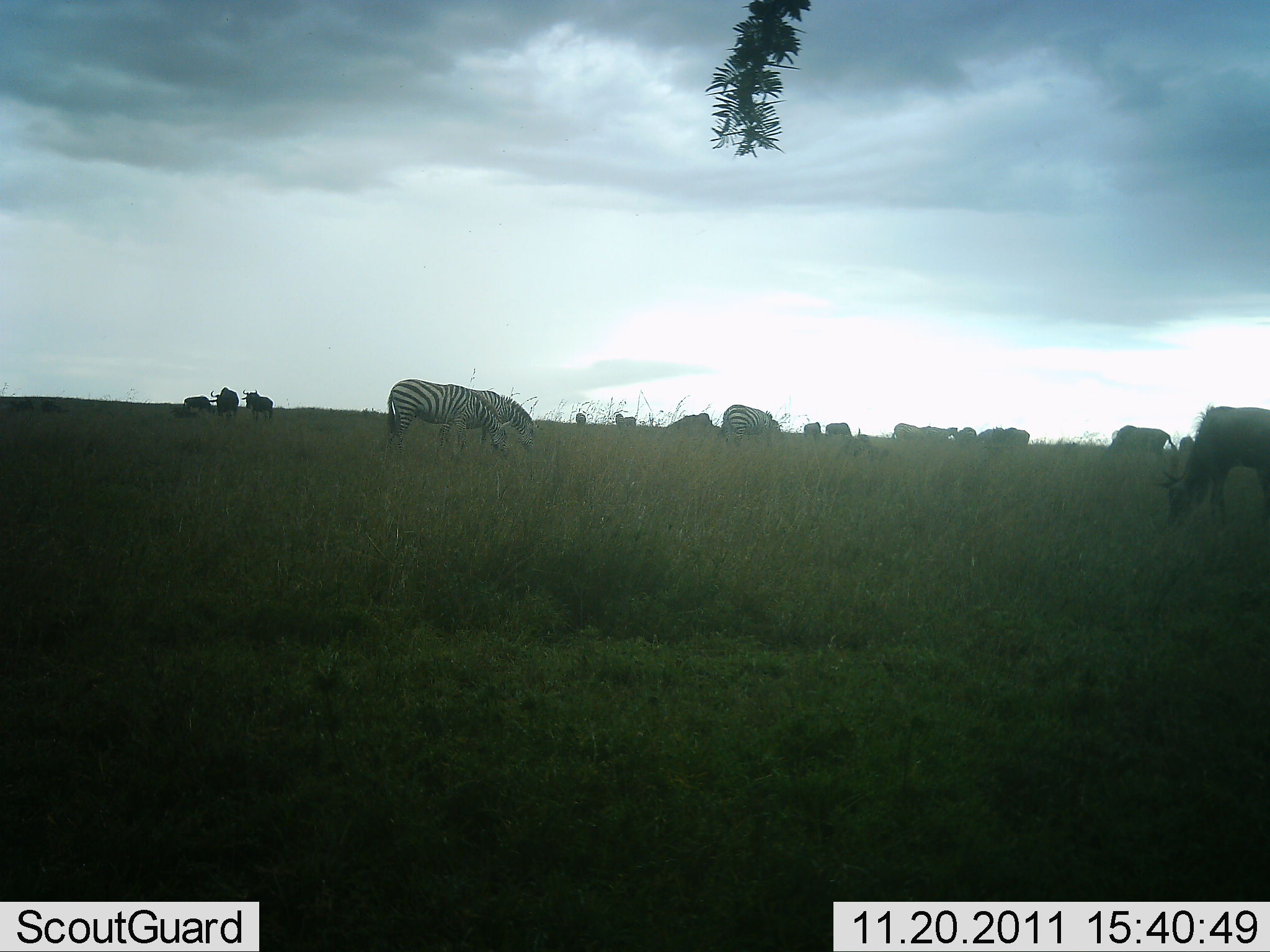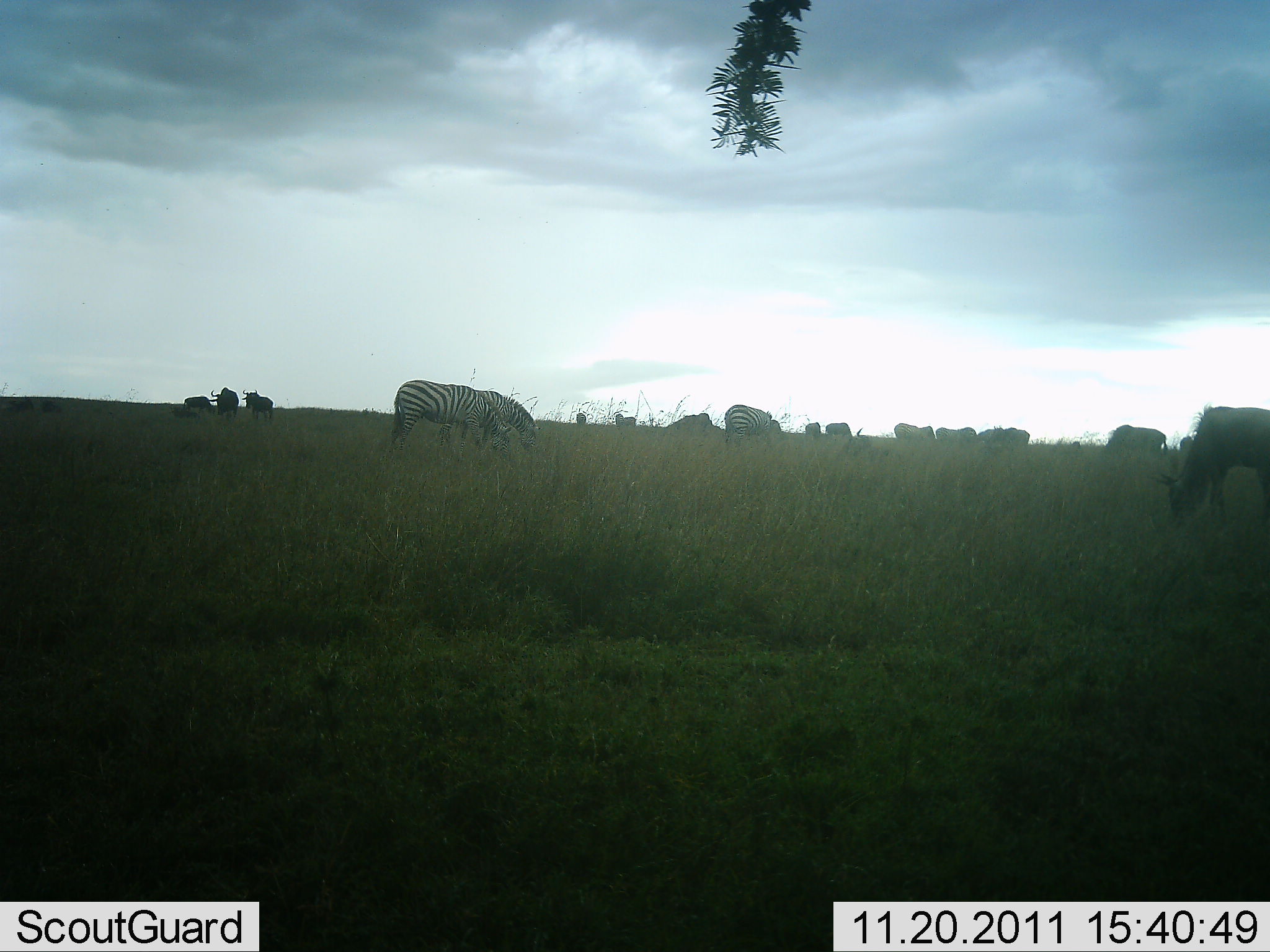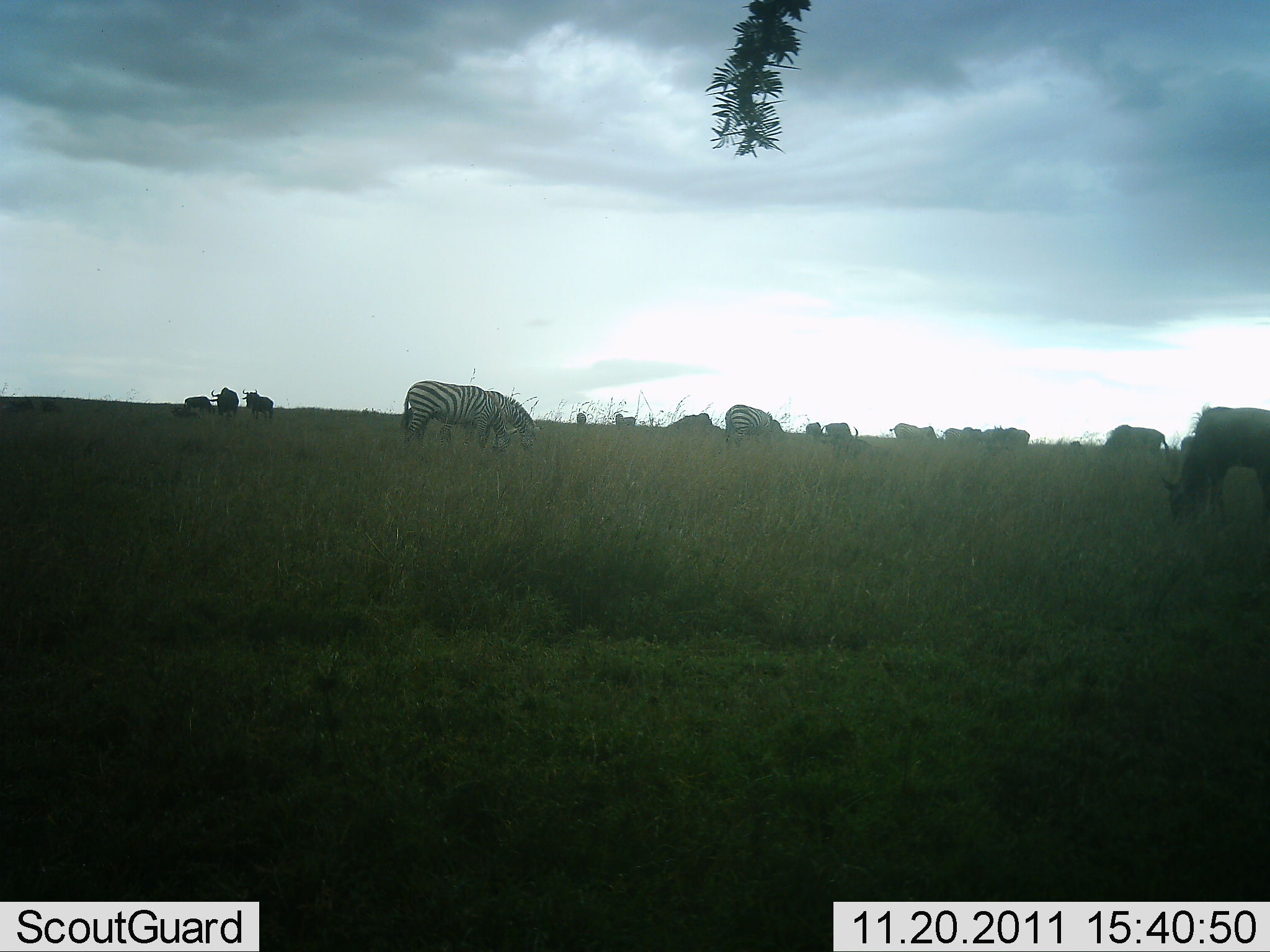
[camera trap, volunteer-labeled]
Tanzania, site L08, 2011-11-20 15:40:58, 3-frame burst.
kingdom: Animalia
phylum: Chordata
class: Mammalia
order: Artiodactyla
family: Bovidae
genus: Connochaetes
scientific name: Connochaetes taurinus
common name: blue wildebeest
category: wildebeest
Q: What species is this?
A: Wildebeest (blue wildebeest) (Connochaetes taurinus).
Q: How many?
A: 11-50.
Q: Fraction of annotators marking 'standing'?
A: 33%.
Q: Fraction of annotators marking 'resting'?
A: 0%.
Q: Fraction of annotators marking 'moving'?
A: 0%.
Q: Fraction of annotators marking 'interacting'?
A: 0%.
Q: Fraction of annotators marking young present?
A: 0%.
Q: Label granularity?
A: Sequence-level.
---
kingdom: Animalia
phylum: Chordata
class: Mammalia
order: Perissodactyla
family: Equidae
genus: Equus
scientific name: Equus quagga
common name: plains zebra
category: zebra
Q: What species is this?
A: Zebra (plains zebra) (Equus quagga).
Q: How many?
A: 3.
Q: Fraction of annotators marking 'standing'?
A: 35%.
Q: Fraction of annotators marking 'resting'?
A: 6%.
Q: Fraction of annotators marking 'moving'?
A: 12%.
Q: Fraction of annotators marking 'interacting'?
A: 12%.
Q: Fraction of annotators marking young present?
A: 0%.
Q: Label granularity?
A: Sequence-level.